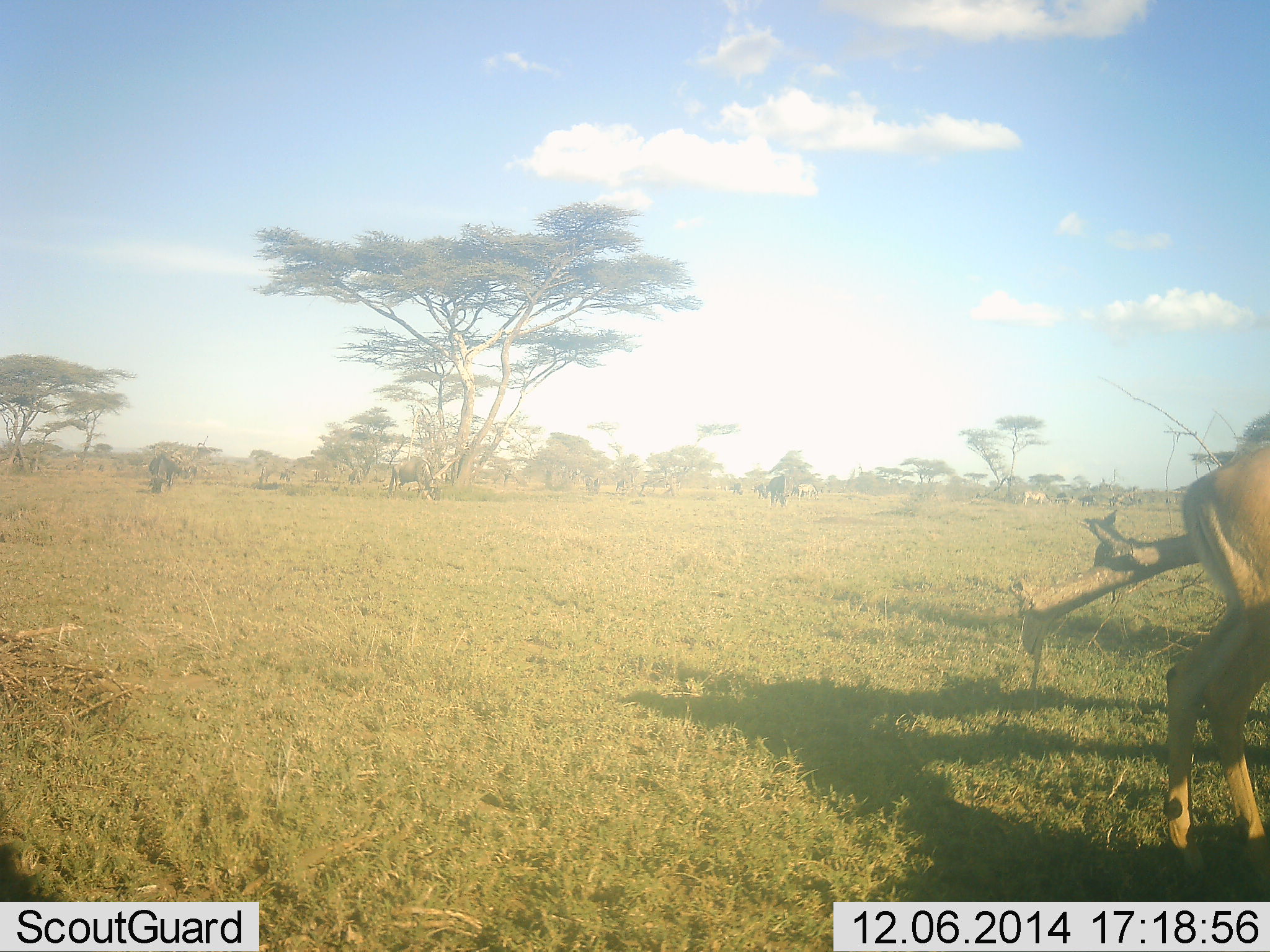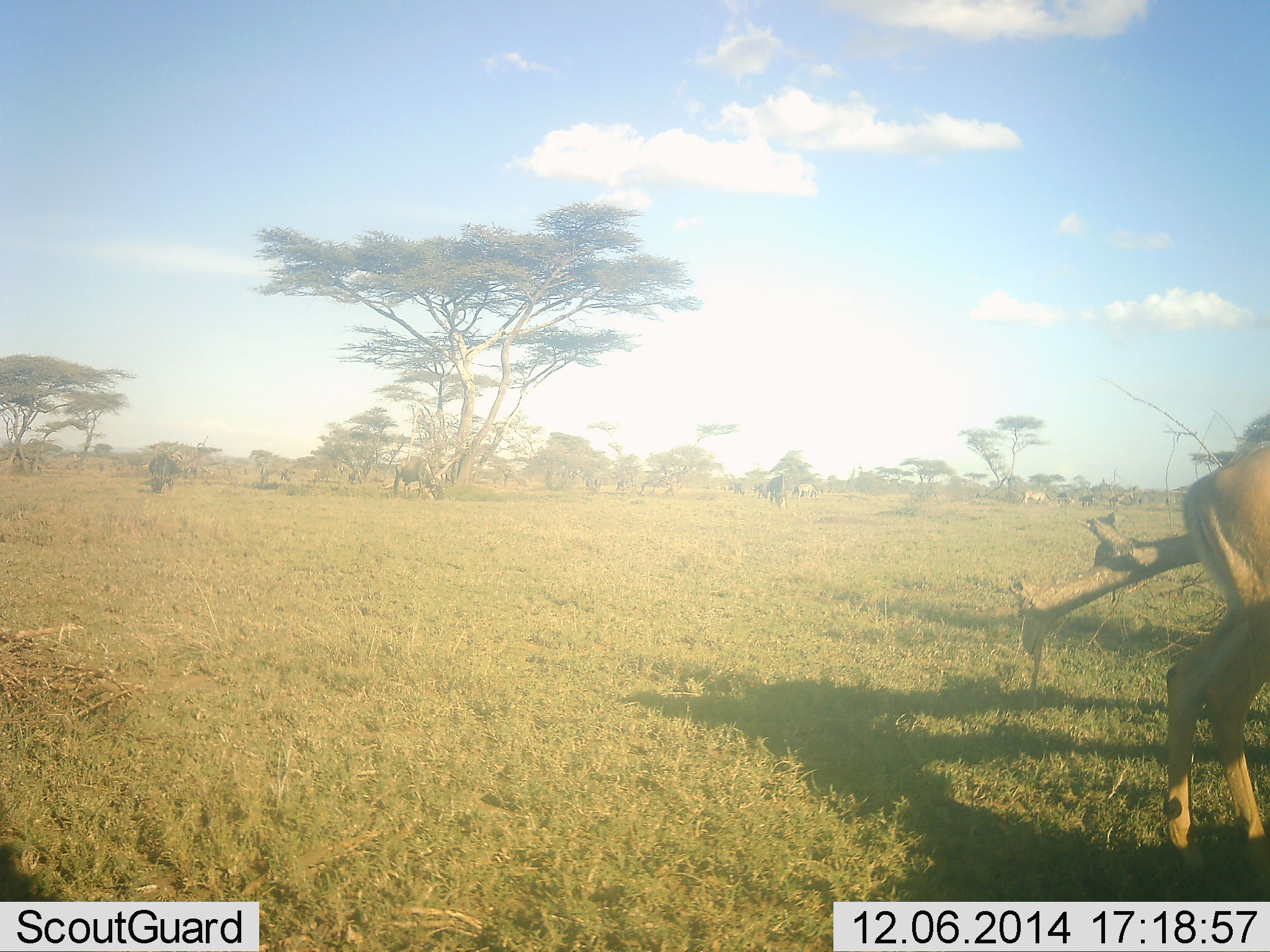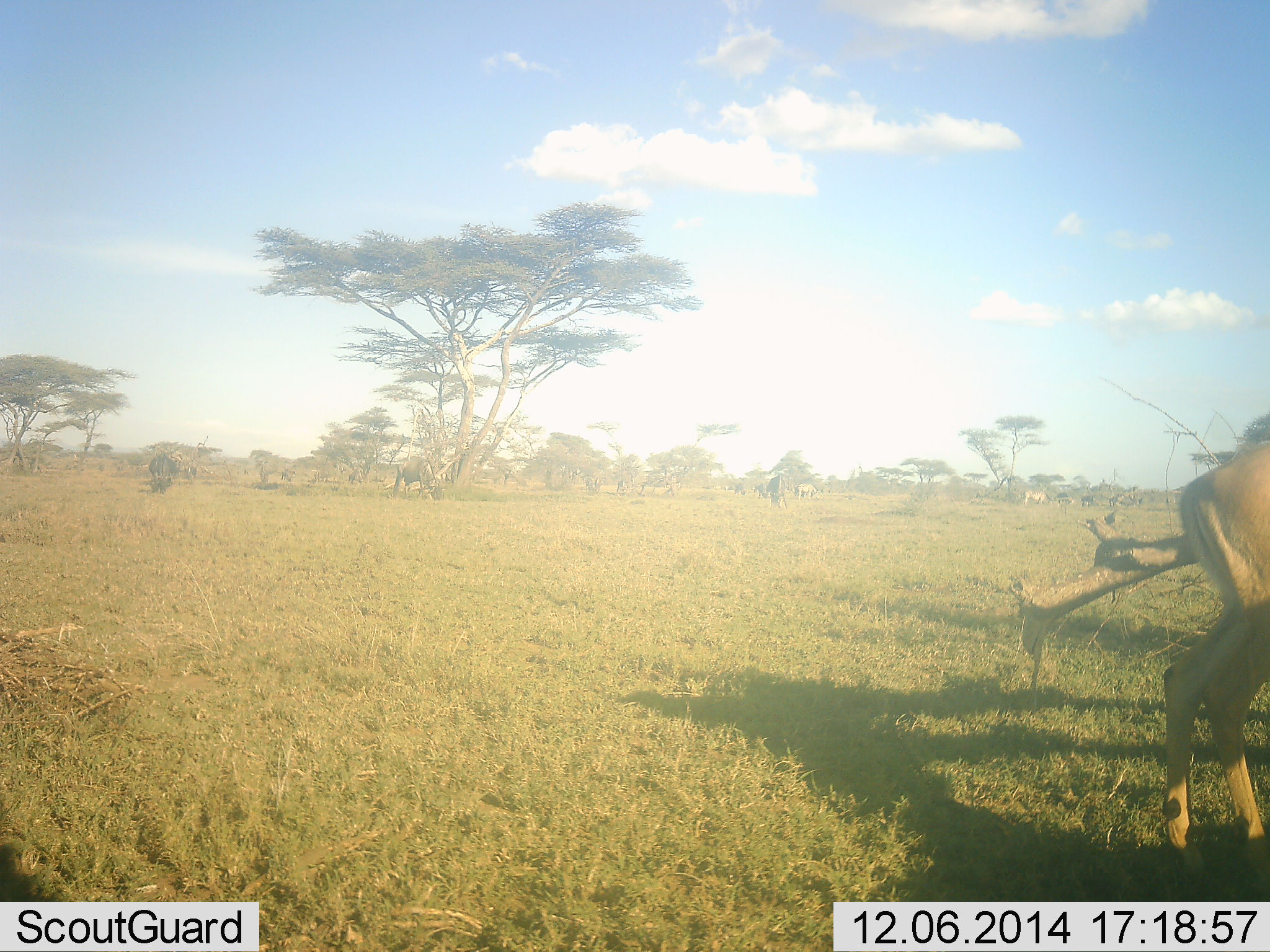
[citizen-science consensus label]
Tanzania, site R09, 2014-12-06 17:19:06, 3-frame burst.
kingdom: Animalia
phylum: Chordata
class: Mammalia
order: Artiodactyla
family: Bovidae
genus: Aepyceros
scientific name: Aepyceros melampus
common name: impala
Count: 1.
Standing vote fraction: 100%.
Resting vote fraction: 0%.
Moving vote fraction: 0%.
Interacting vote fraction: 0%.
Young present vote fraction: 0%.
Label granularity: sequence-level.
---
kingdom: Animalia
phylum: Chordata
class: Mammalia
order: Artiodactyla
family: Bovidae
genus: Connochaetes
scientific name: Connochaetes taurinus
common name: blue wildebeest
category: wildebeest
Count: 6.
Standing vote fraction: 20%.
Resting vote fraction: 0%.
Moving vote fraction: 7%.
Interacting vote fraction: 0%.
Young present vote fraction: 0%.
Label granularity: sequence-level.